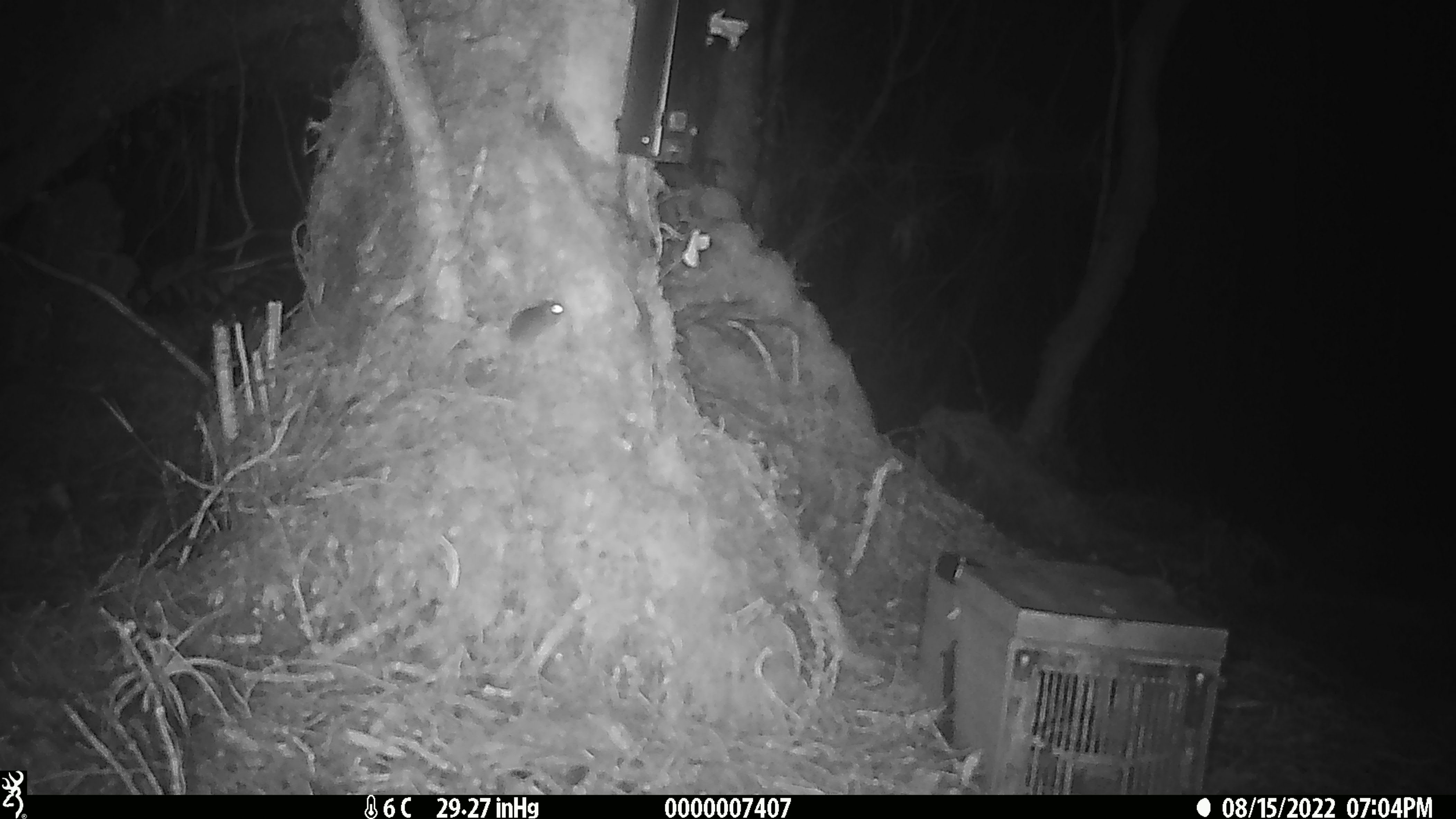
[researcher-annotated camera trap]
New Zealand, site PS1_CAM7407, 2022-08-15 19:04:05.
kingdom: Animalia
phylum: Chordata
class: Mammalia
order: Rodentia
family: Muridae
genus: Mus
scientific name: Mus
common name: mouse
Mouse (Mus).